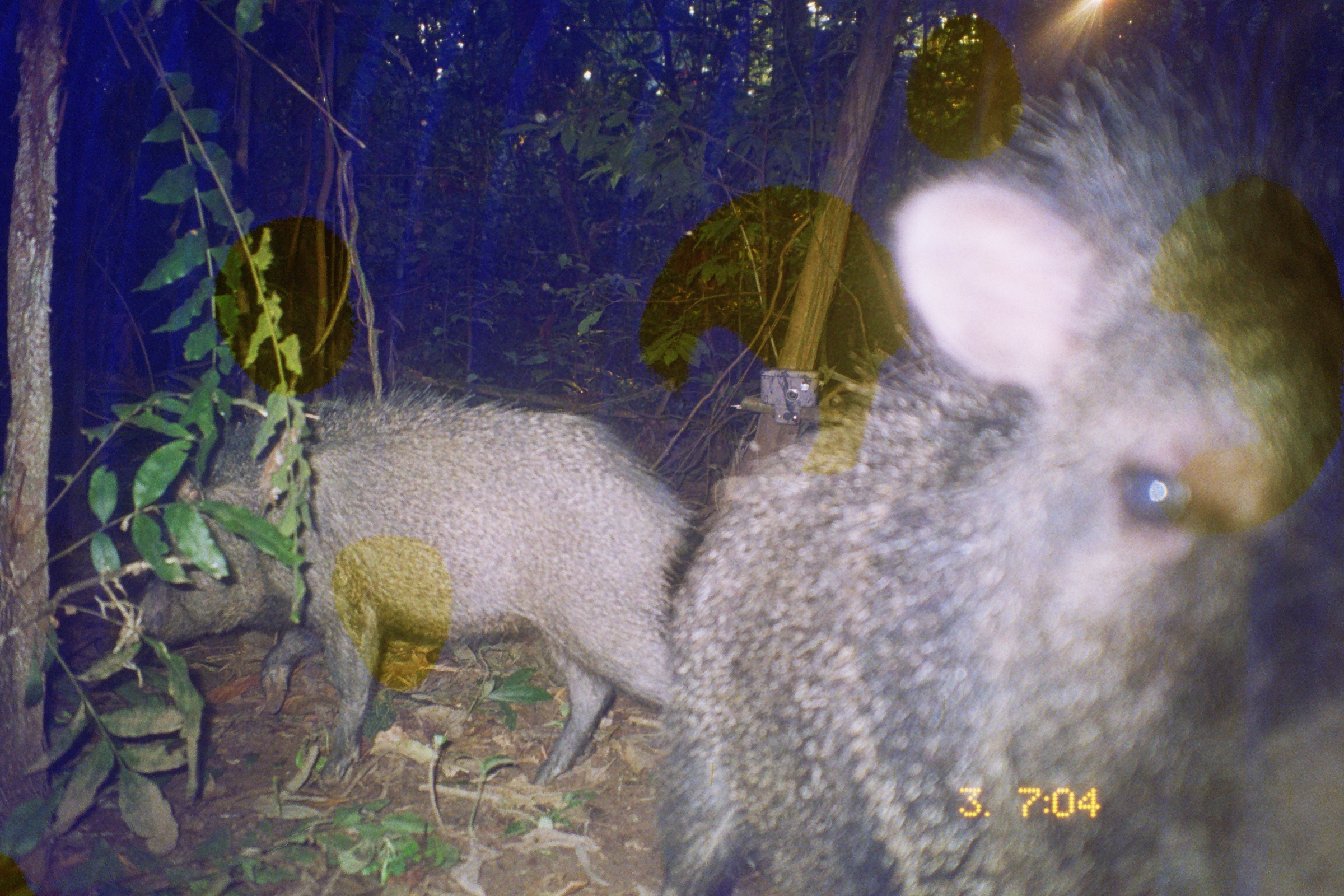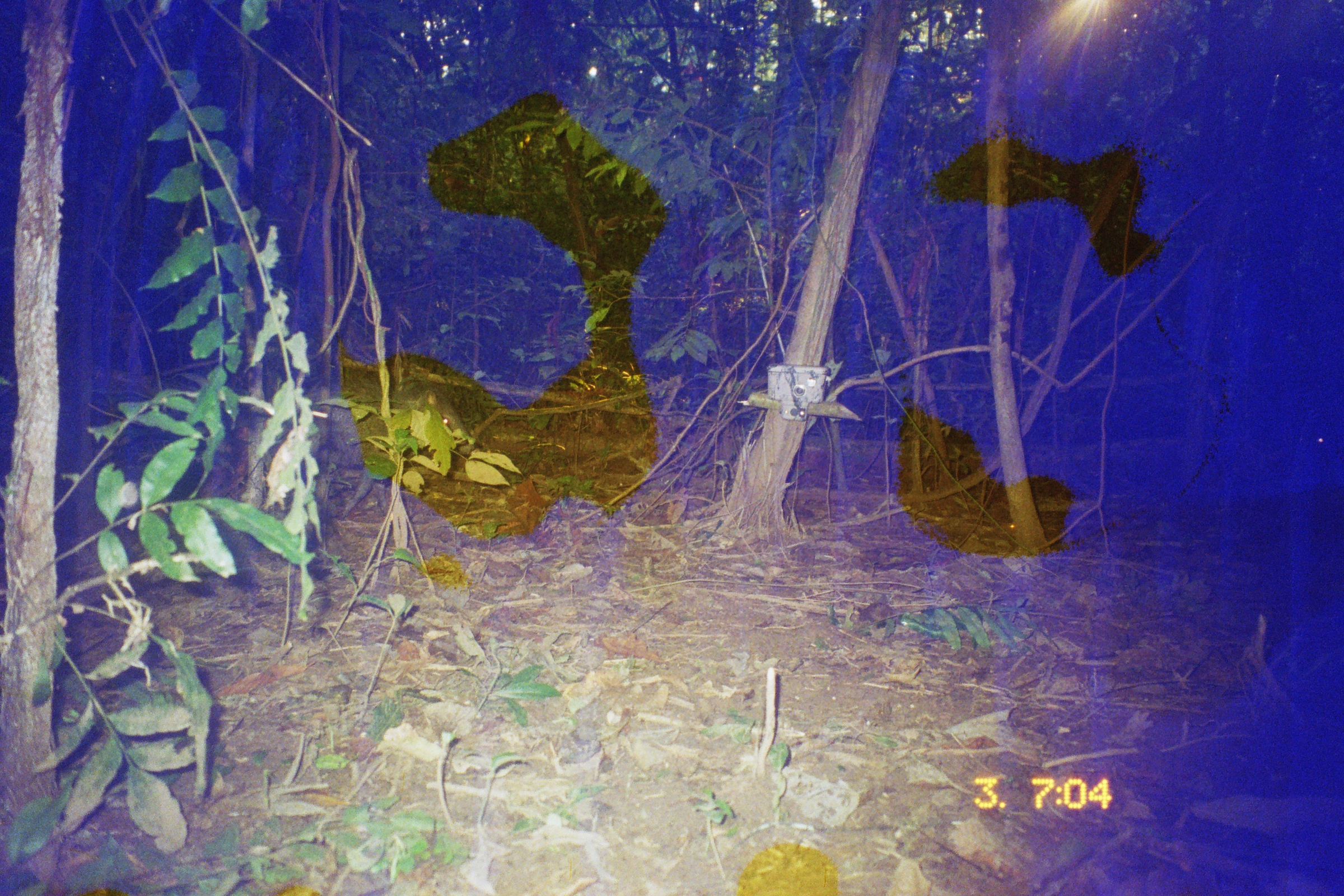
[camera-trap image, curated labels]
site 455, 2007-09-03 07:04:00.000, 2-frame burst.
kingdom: Animalia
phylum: Chordata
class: Mammalia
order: Artiodactyla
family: Tayassuidae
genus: Pecari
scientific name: Pecari tajacu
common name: collared peccary